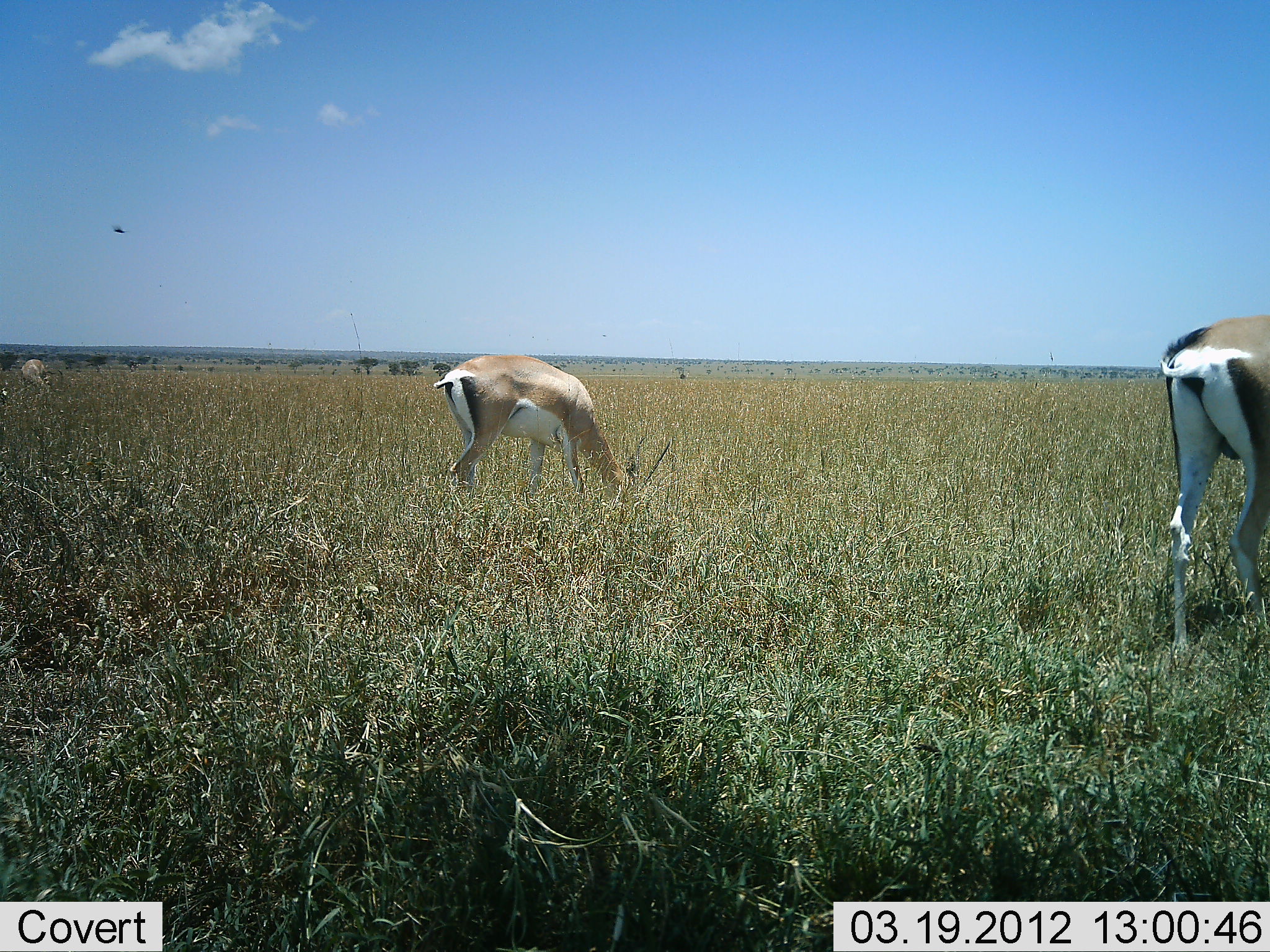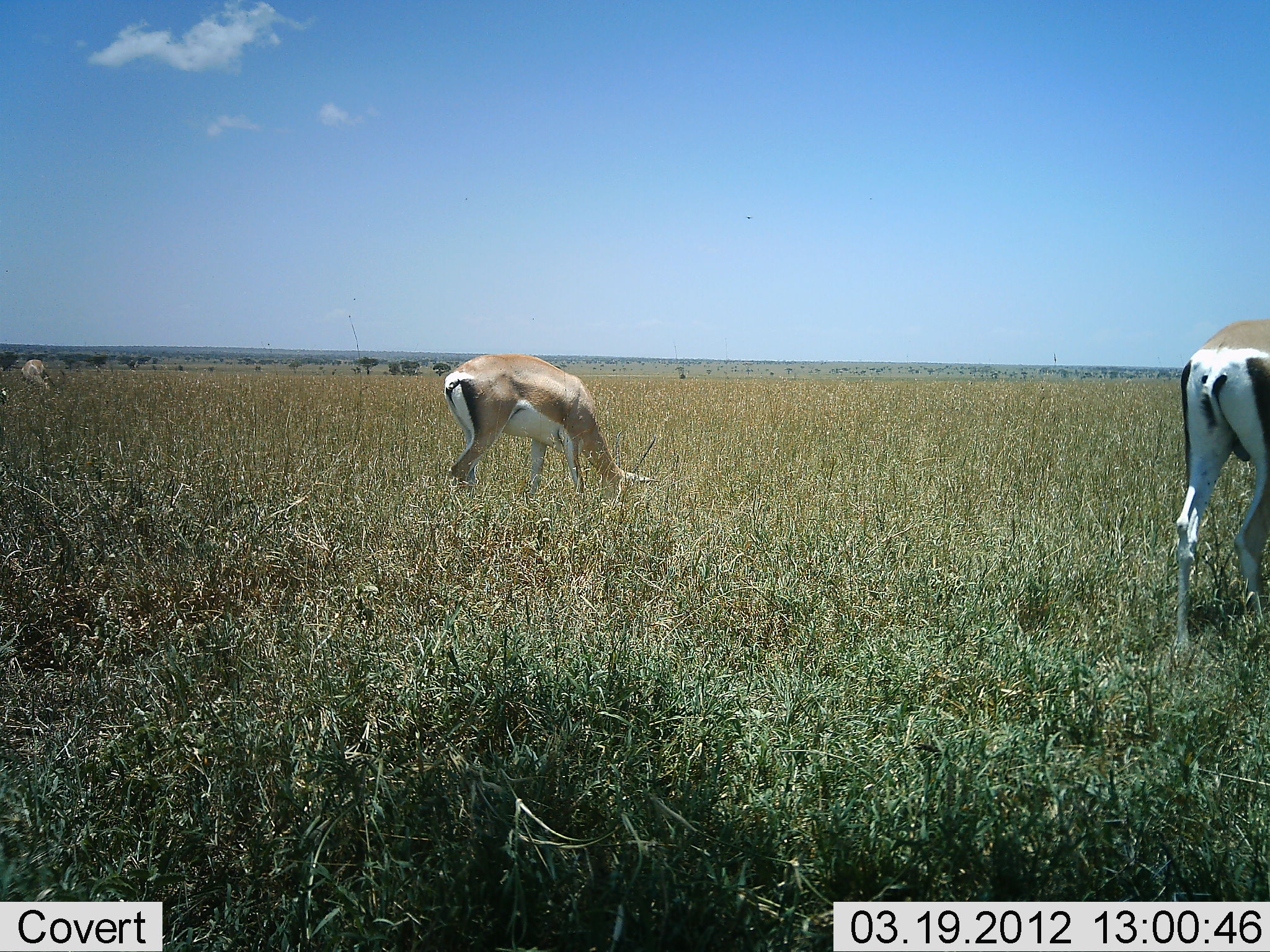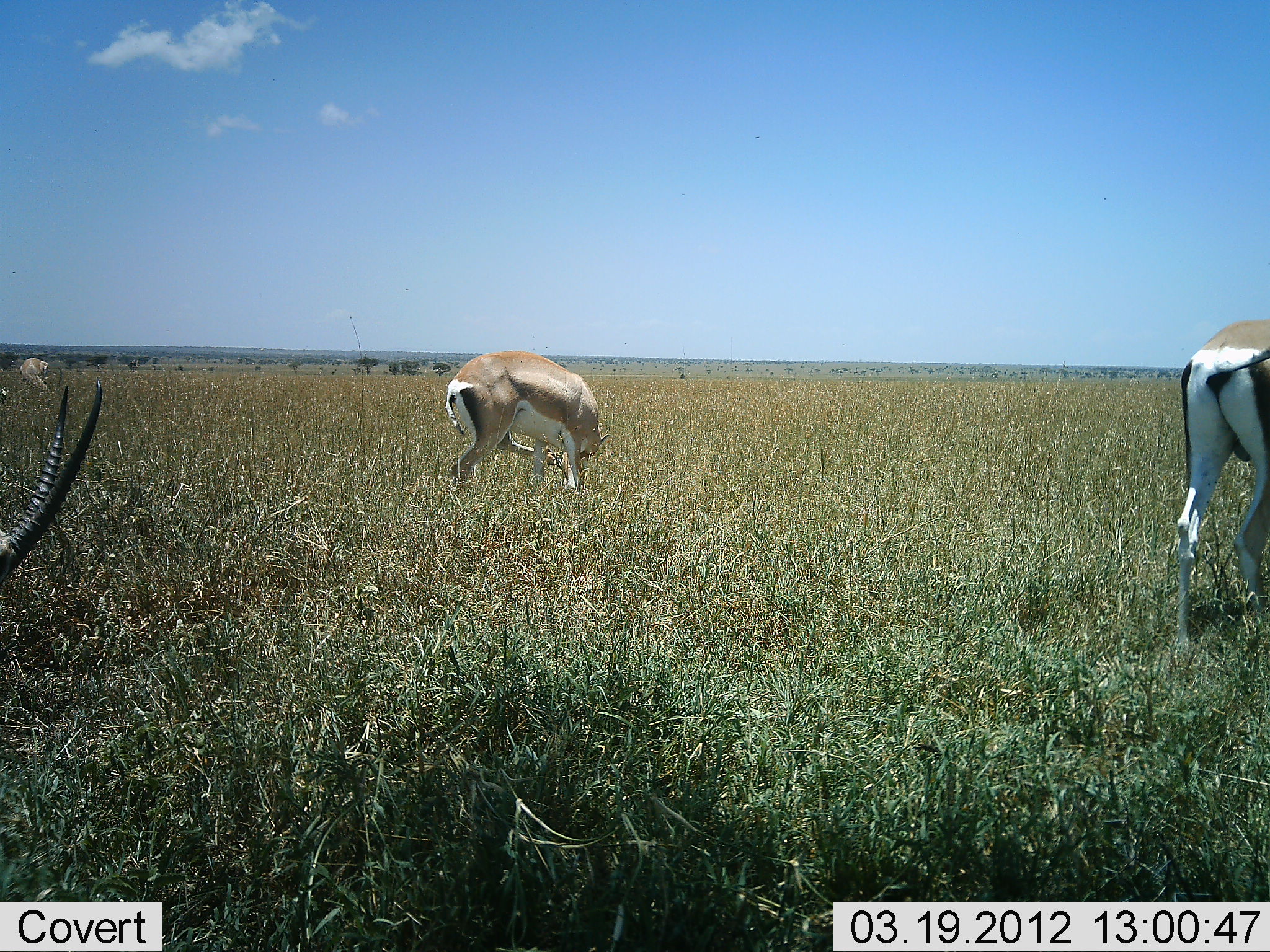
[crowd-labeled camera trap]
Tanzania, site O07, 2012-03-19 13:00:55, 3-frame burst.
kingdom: Animalia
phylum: Chordata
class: Mammalia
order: Artiodactyla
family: Bovidae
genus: Nanger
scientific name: Nanger granti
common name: grant's gazelle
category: gazellegrants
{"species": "gazellegrants (grant's gazelle) (Nanger granti)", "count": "3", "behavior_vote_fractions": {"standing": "19%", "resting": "0%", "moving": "19%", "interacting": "0%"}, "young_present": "0%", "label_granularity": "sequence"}